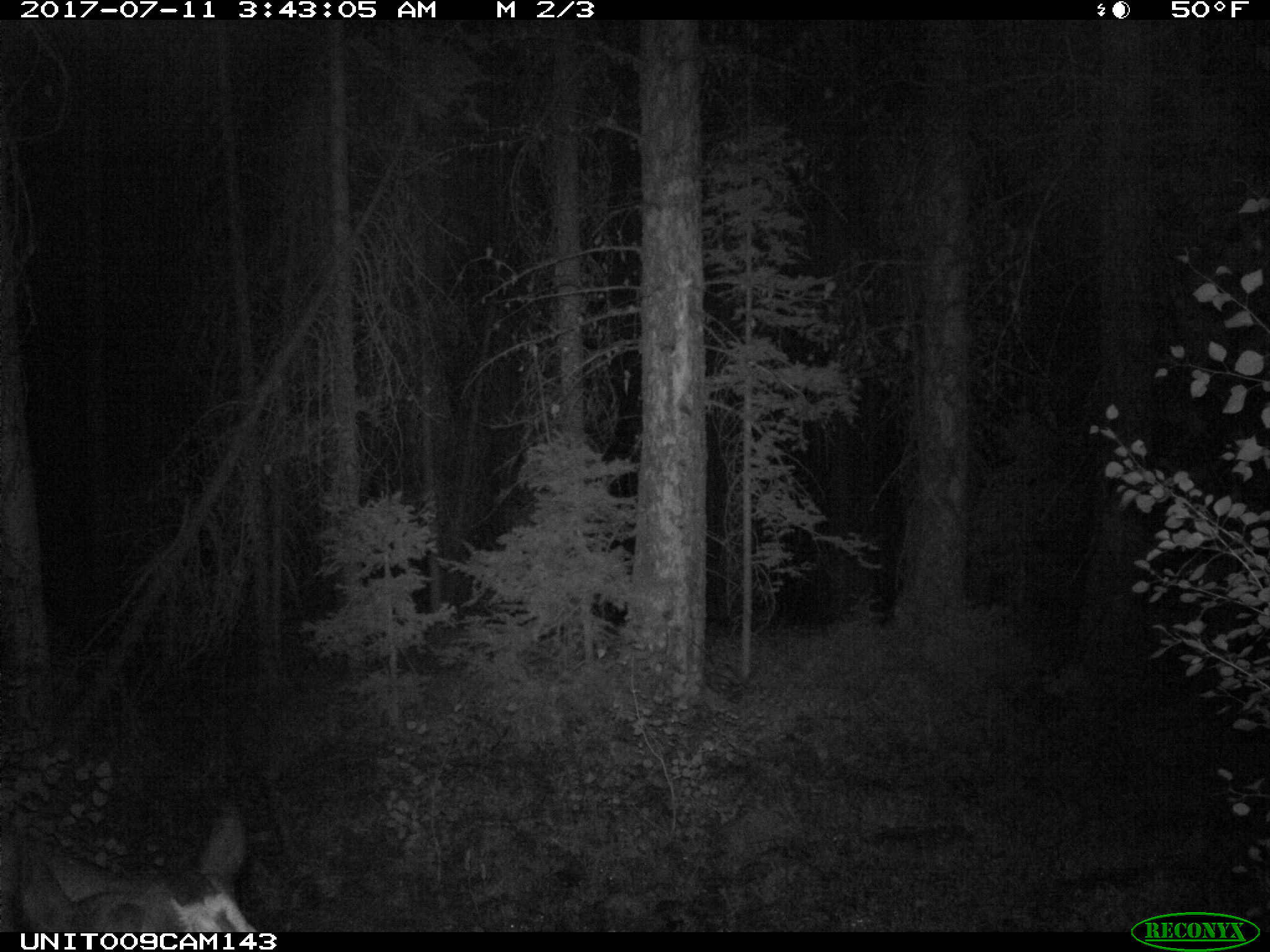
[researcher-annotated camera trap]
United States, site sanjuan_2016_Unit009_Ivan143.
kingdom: Animalia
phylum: Chordata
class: Mammalia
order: Artiodactyla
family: Bovidae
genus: Bos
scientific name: Bos taurus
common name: domestic cow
Bos taurus (domestic cow).